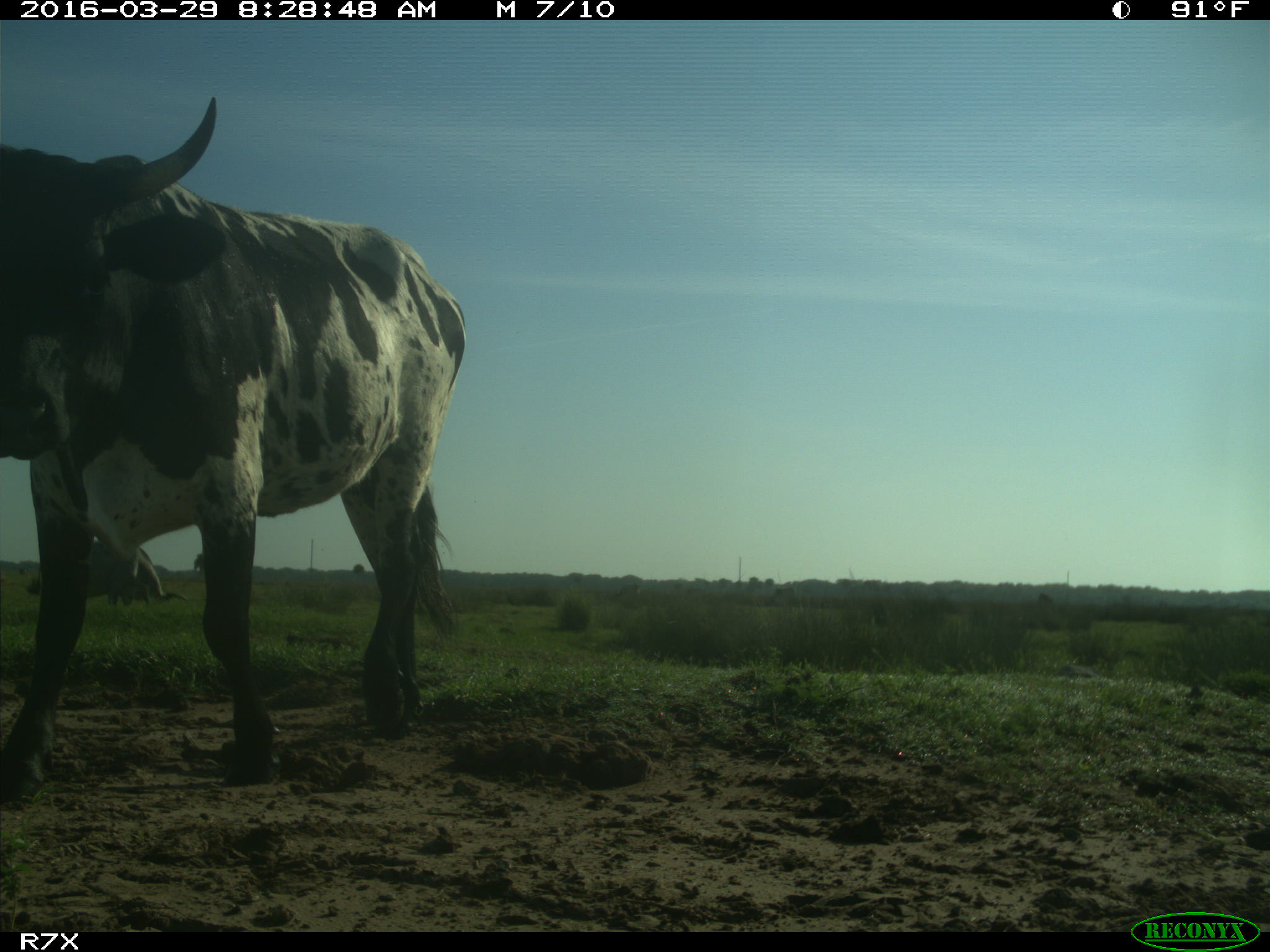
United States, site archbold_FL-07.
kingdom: Animalia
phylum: Chordata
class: Mammalia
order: Artiodactyla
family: Bovidae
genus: Bos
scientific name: Bos taurus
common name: domestic cow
Bos taurus (domestic cow).